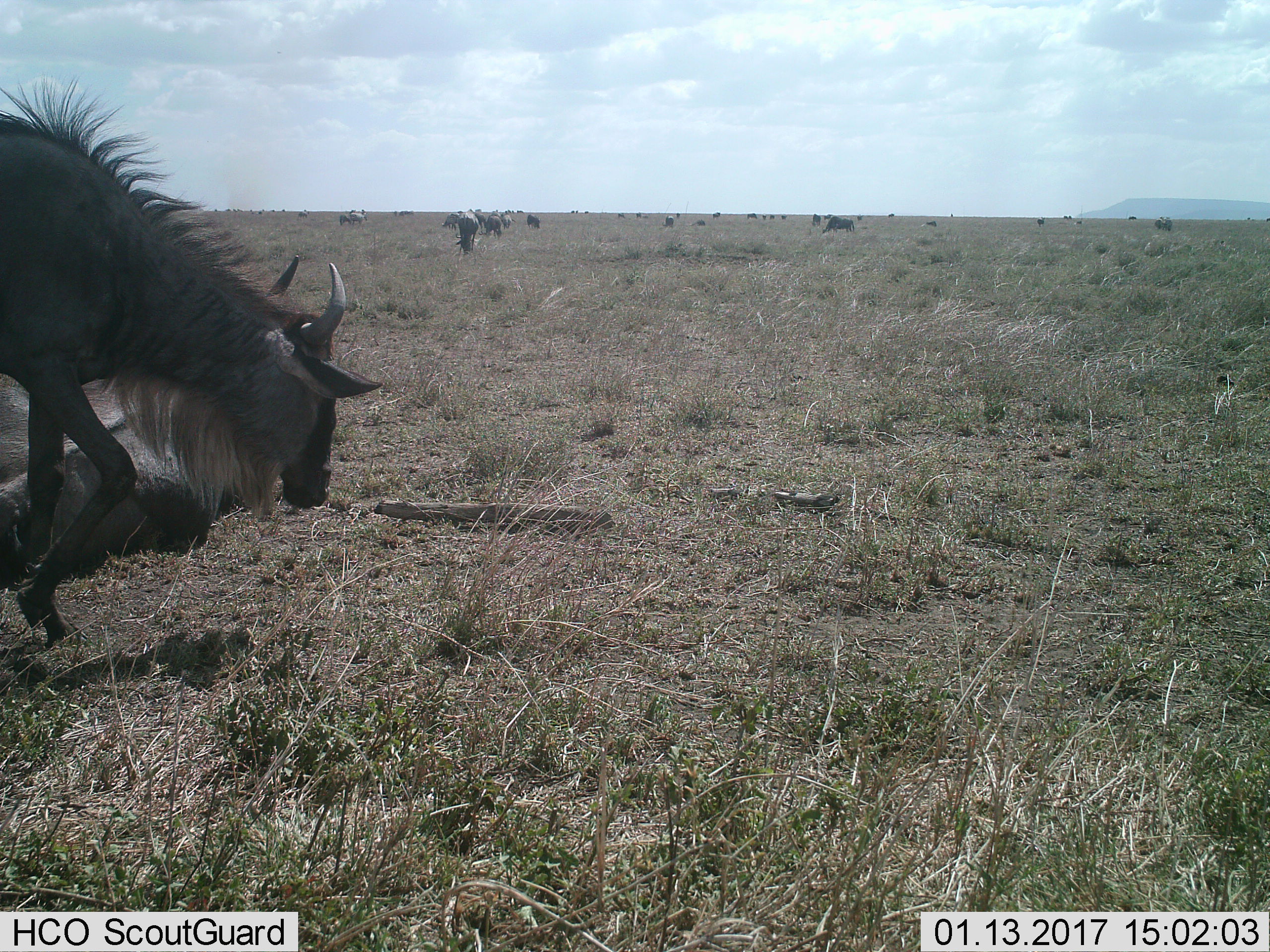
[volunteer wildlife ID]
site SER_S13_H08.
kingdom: Animalia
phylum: Chordata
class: Mammalia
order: Artiodactyla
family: Bovidae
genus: Connochaetes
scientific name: Connochaetes taurinus taurinus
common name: blue wildebeest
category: wildebeestblue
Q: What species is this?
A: Wildebeestblue (blue wildebeest) (Connochaetes taurinus taurinus).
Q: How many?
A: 11-50.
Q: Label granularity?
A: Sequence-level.